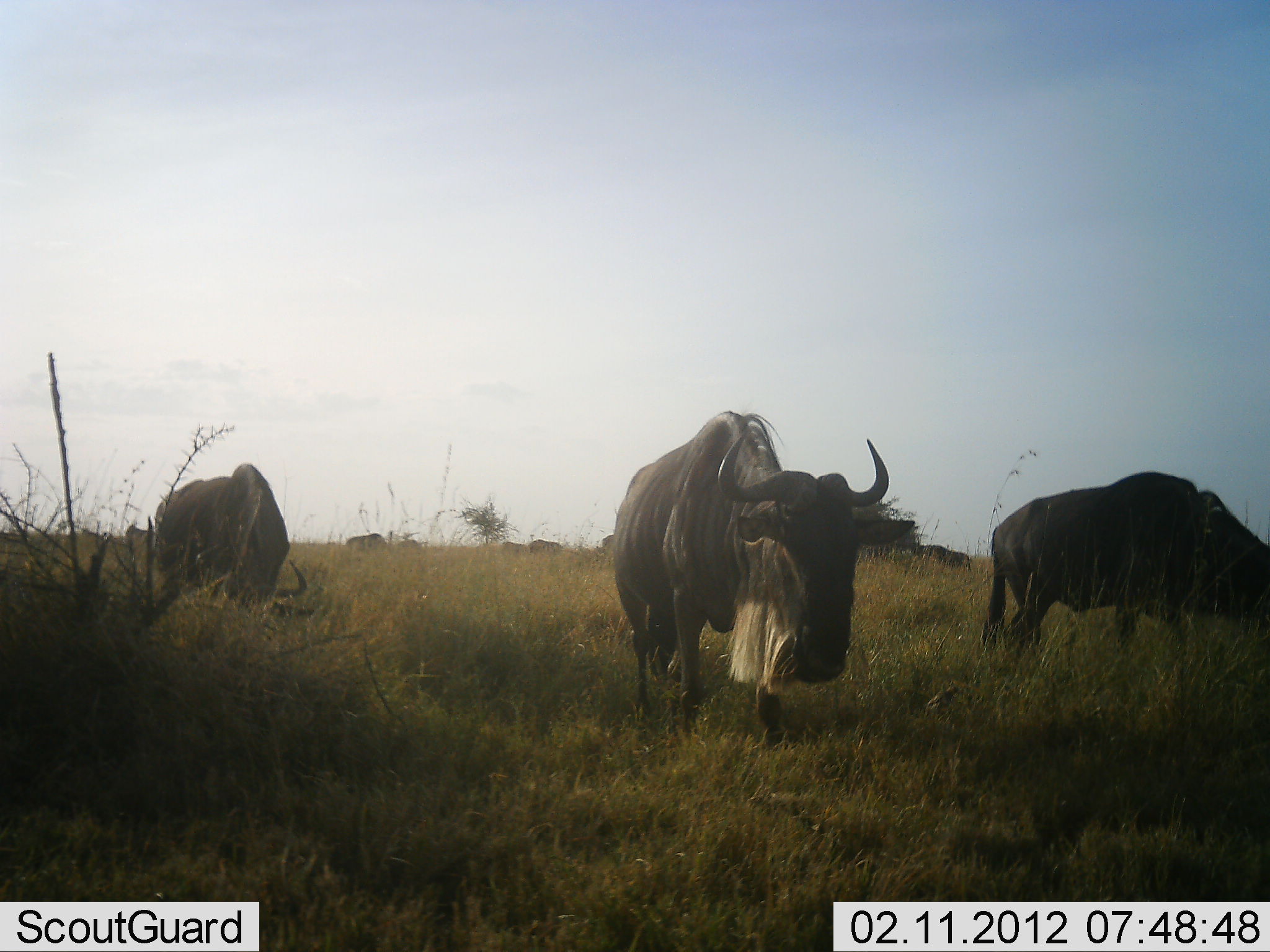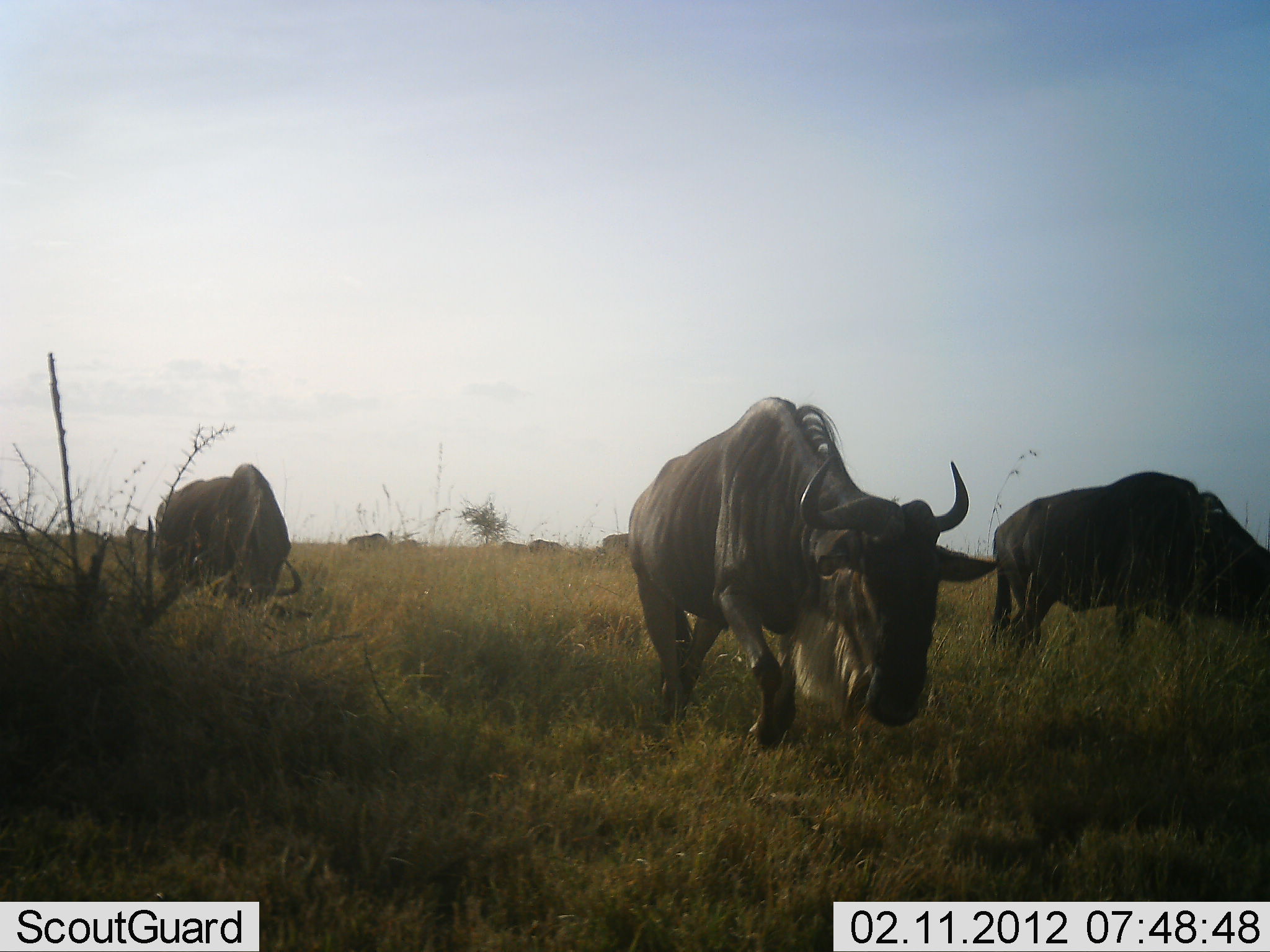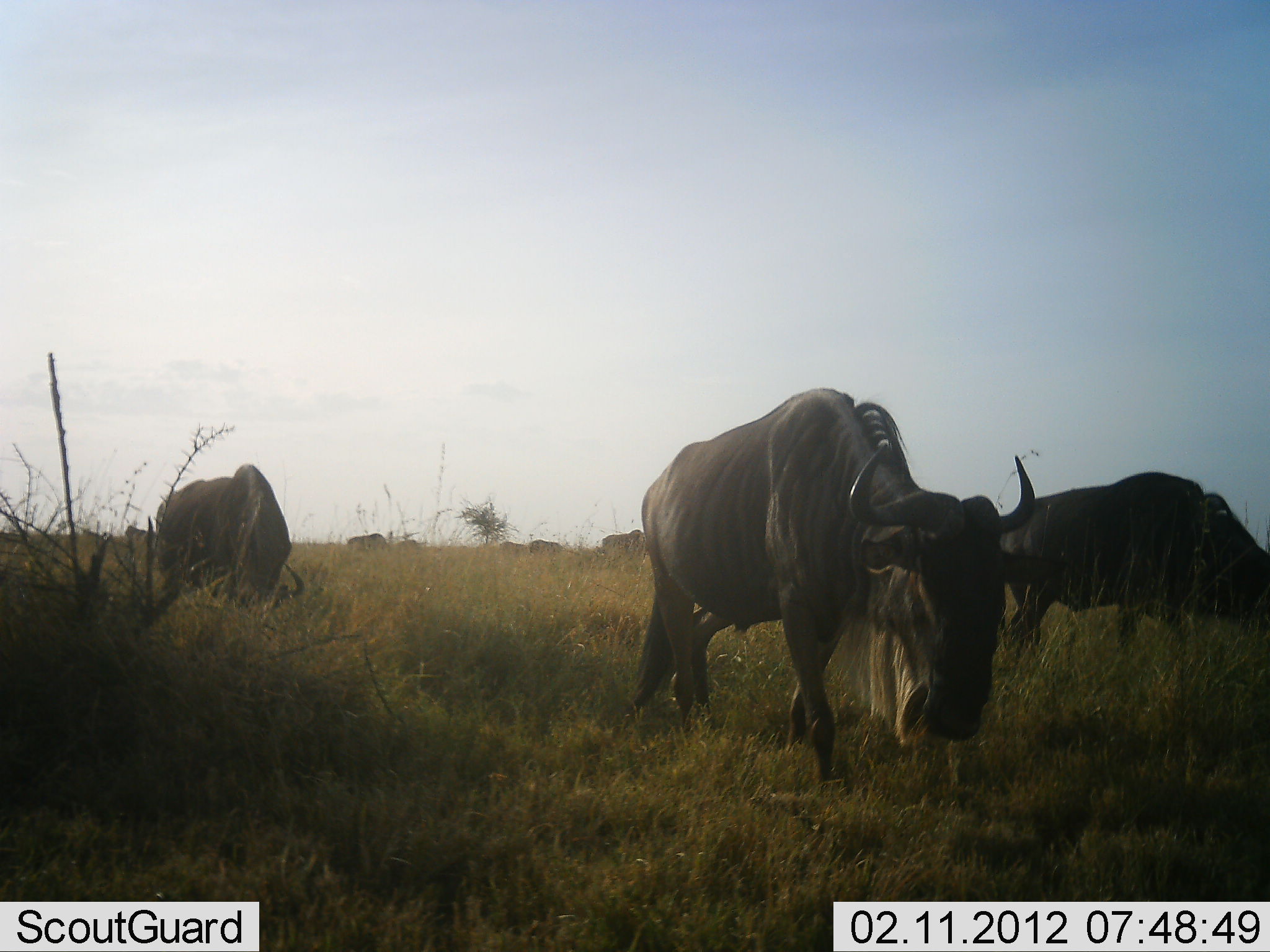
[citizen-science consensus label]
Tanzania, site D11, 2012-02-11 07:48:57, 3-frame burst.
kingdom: Animalia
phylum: Chordata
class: Mammalia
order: Artiodactyla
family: Bovidae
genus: Connochaetes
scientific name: Connochaetes taurinus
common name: blue wildebeest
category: wildebeest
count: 8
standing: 50%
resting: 5%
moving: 73%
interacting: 5%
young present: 0%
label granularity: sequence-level